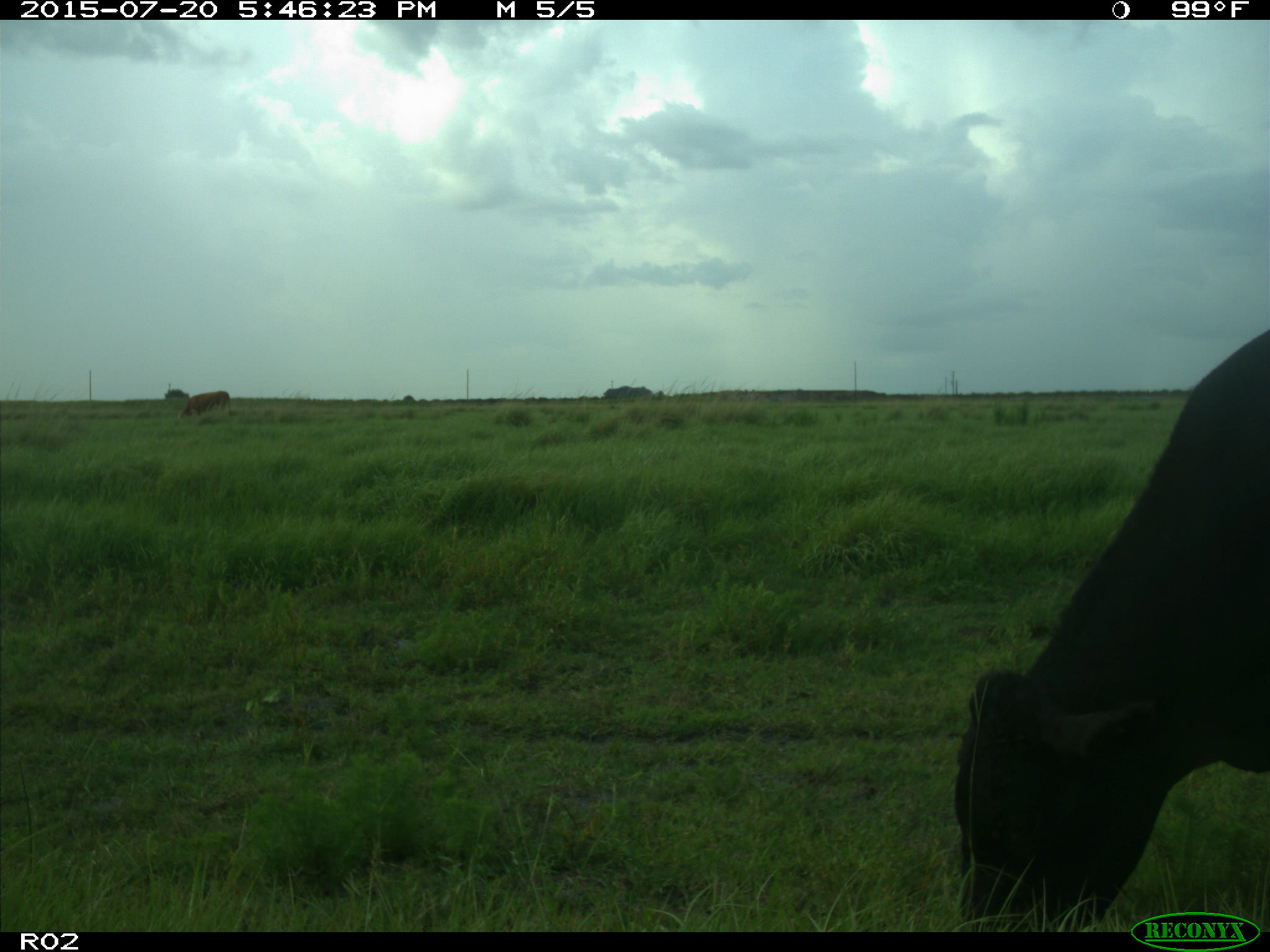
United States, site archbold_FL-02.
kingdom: Animalia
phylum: Chordata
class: Mammalia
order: Artiodactyla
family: Bovidae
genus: Bos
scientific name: Bos taurus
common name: domestic cow